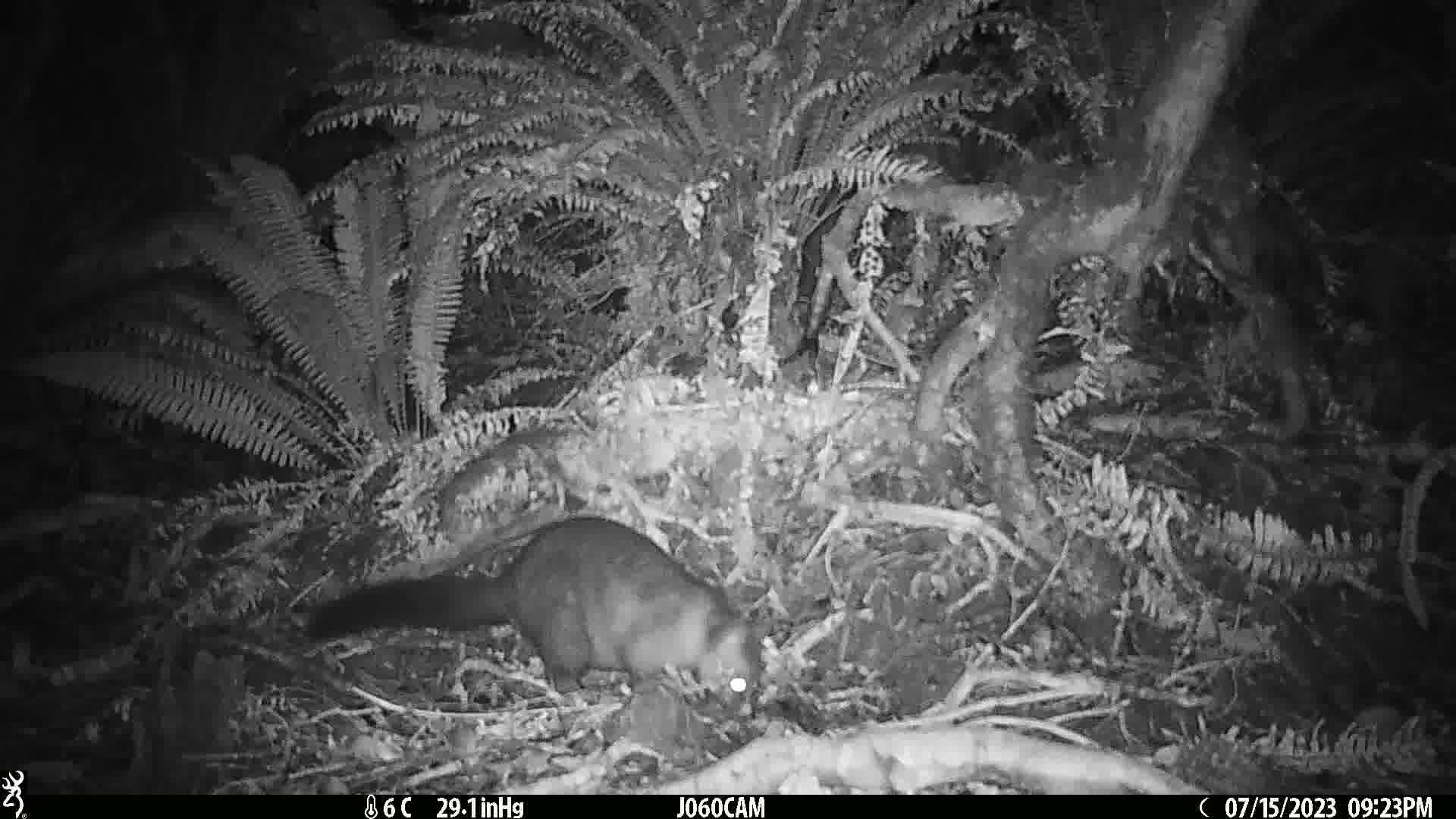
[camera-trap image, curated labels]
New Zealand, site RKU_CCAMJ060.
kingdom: Animalia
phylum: Chordata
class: Mammalia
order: Diprotodontia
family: Phalangeridae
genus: Trichosurus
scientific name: Trichosurus vulpecula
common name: common brushtail possum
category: possum